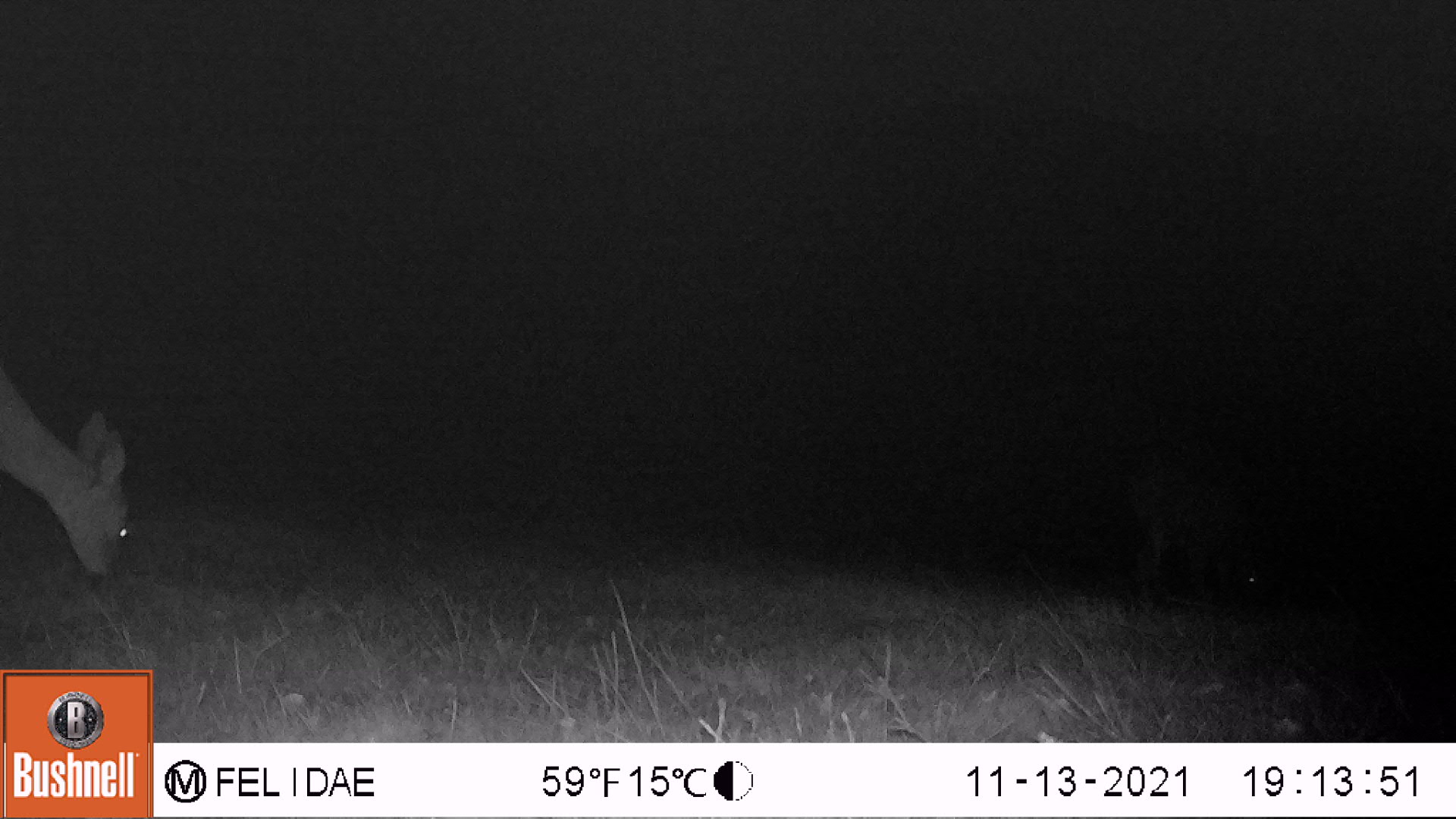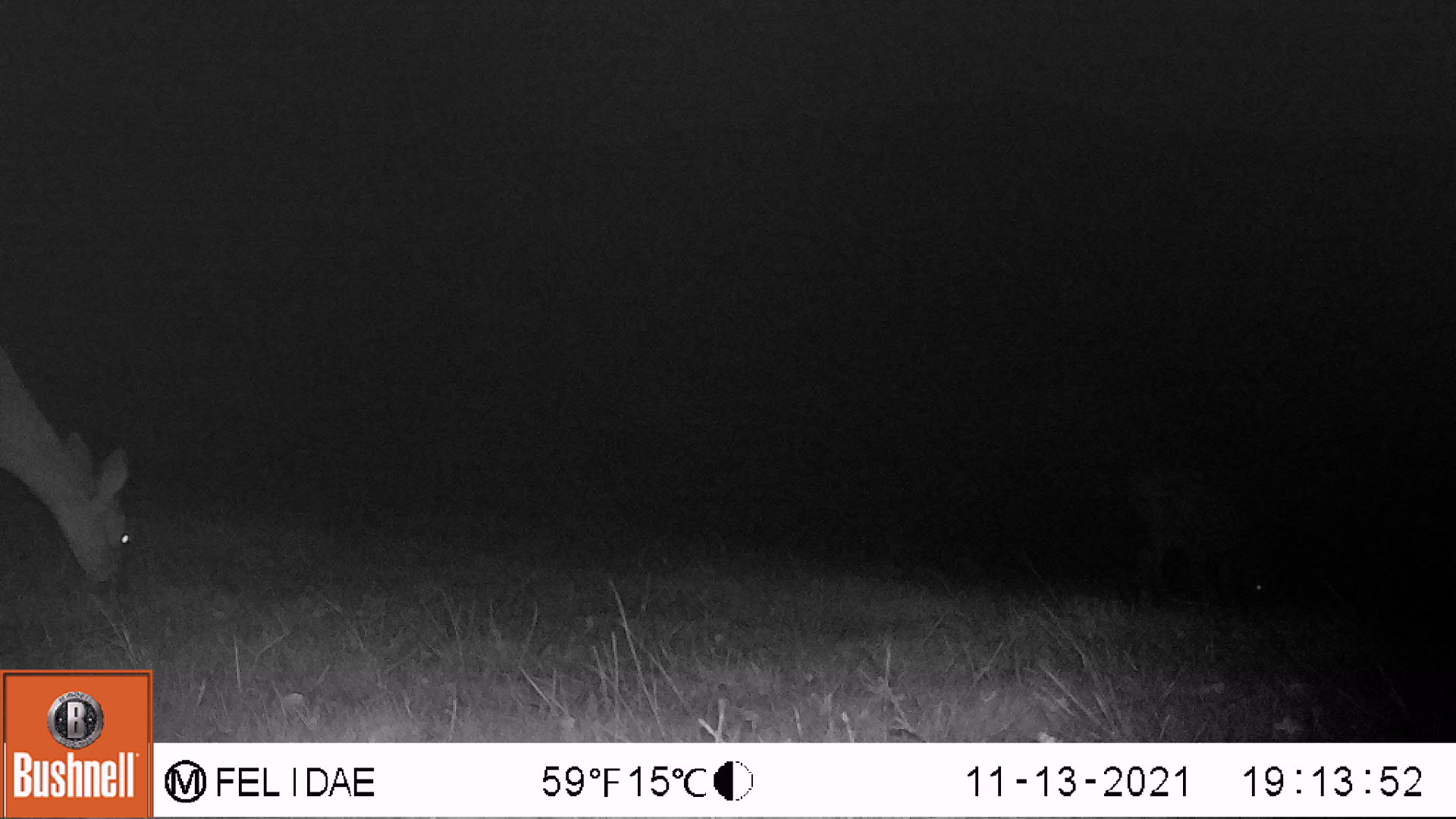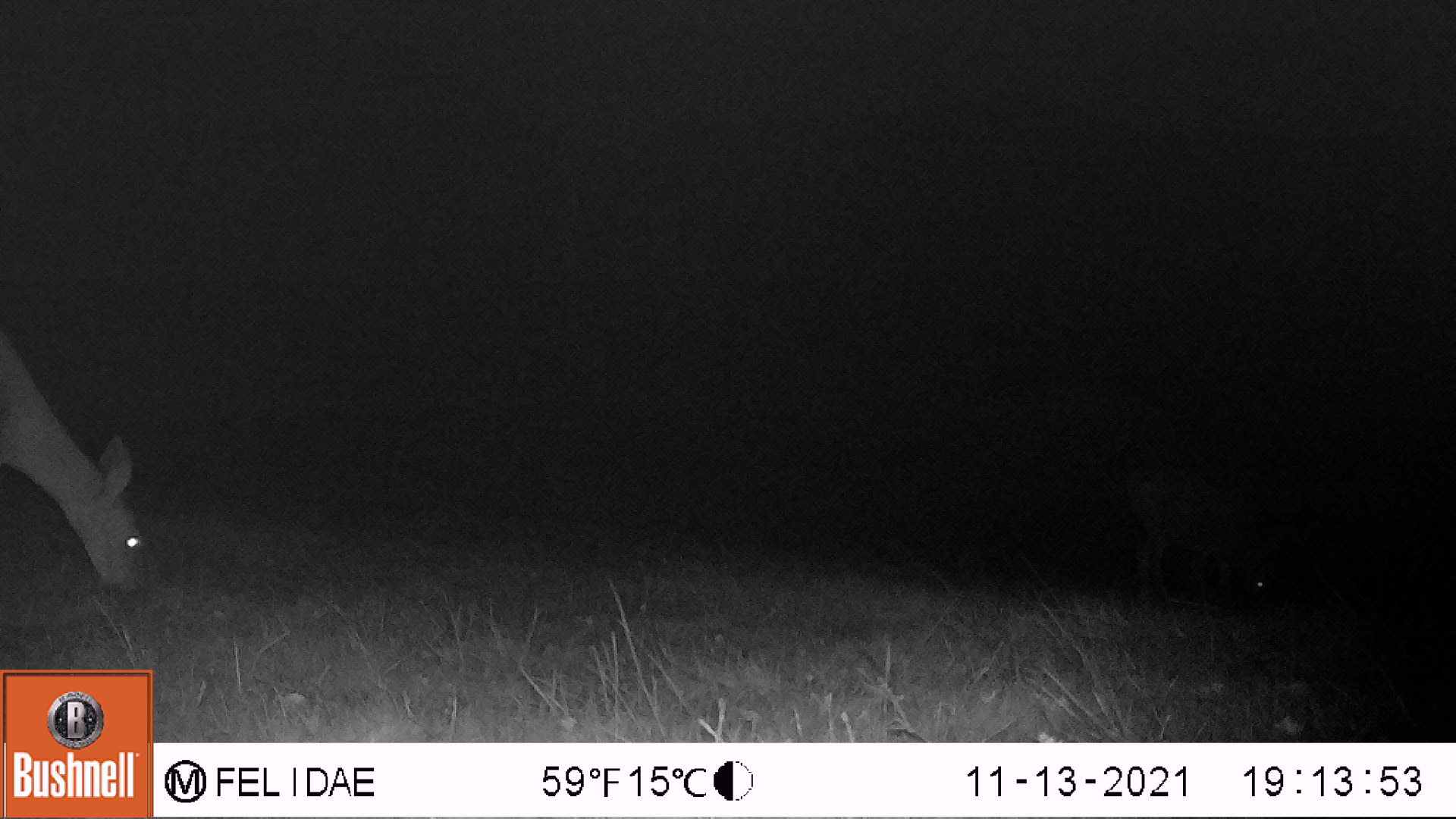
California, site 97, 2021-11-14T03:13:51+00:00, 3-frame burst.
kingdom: Animalia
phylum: Chordata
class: Mammalia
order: Artiodactyla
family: Cervidae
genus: Odocoileus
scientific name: Odocoileus hemionus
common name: mule deer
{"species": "mule deer (Odocoileus hemionus)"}